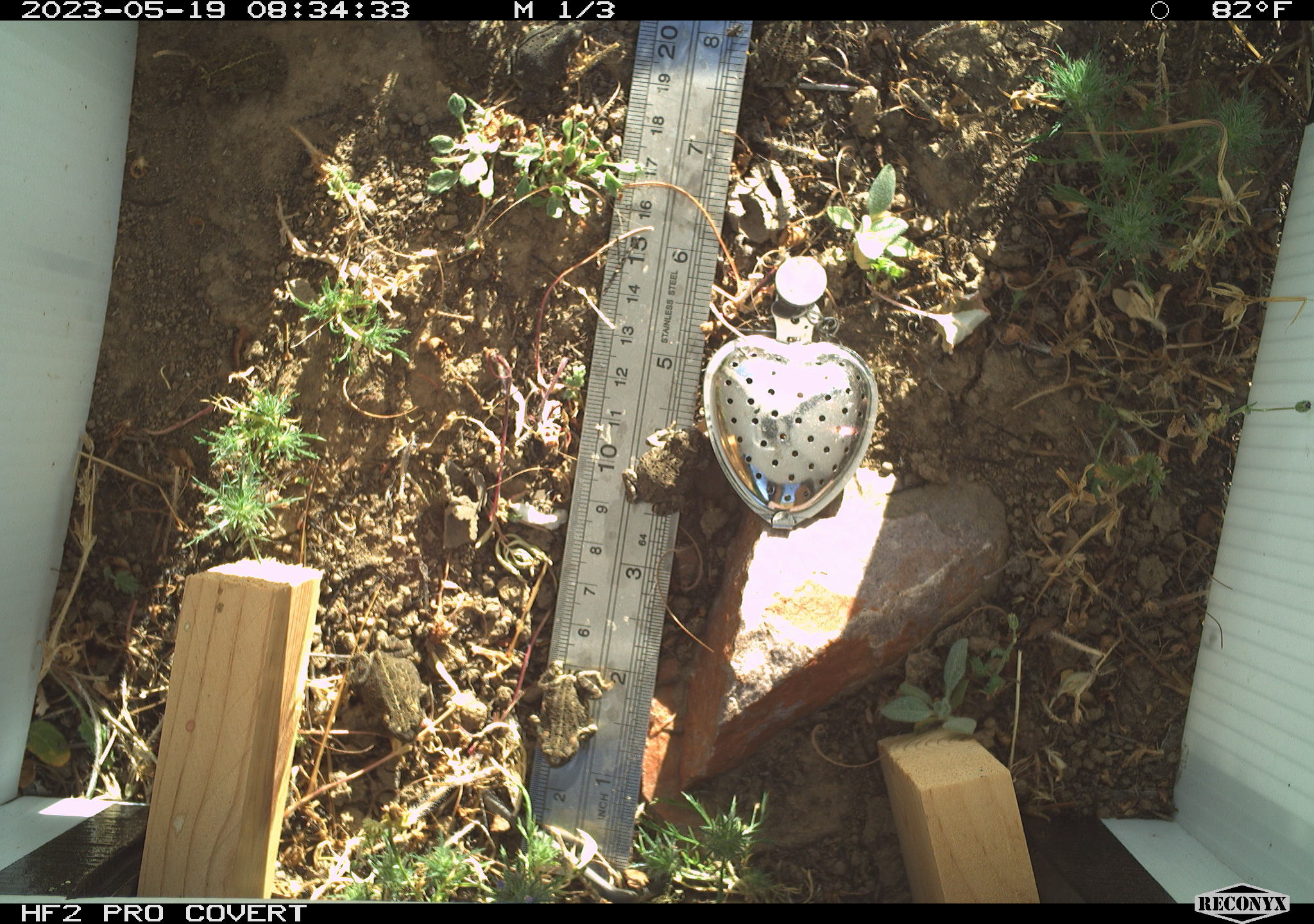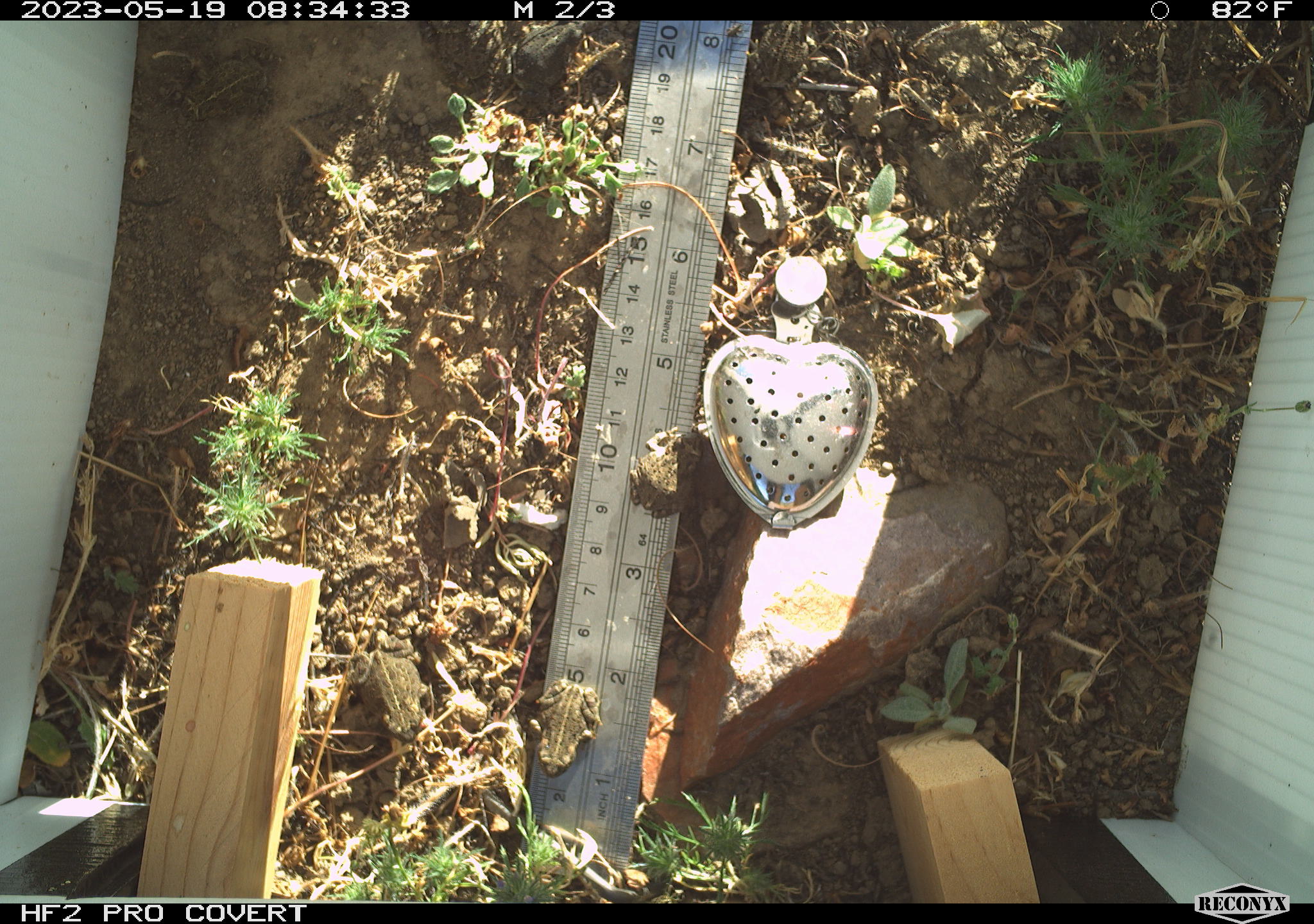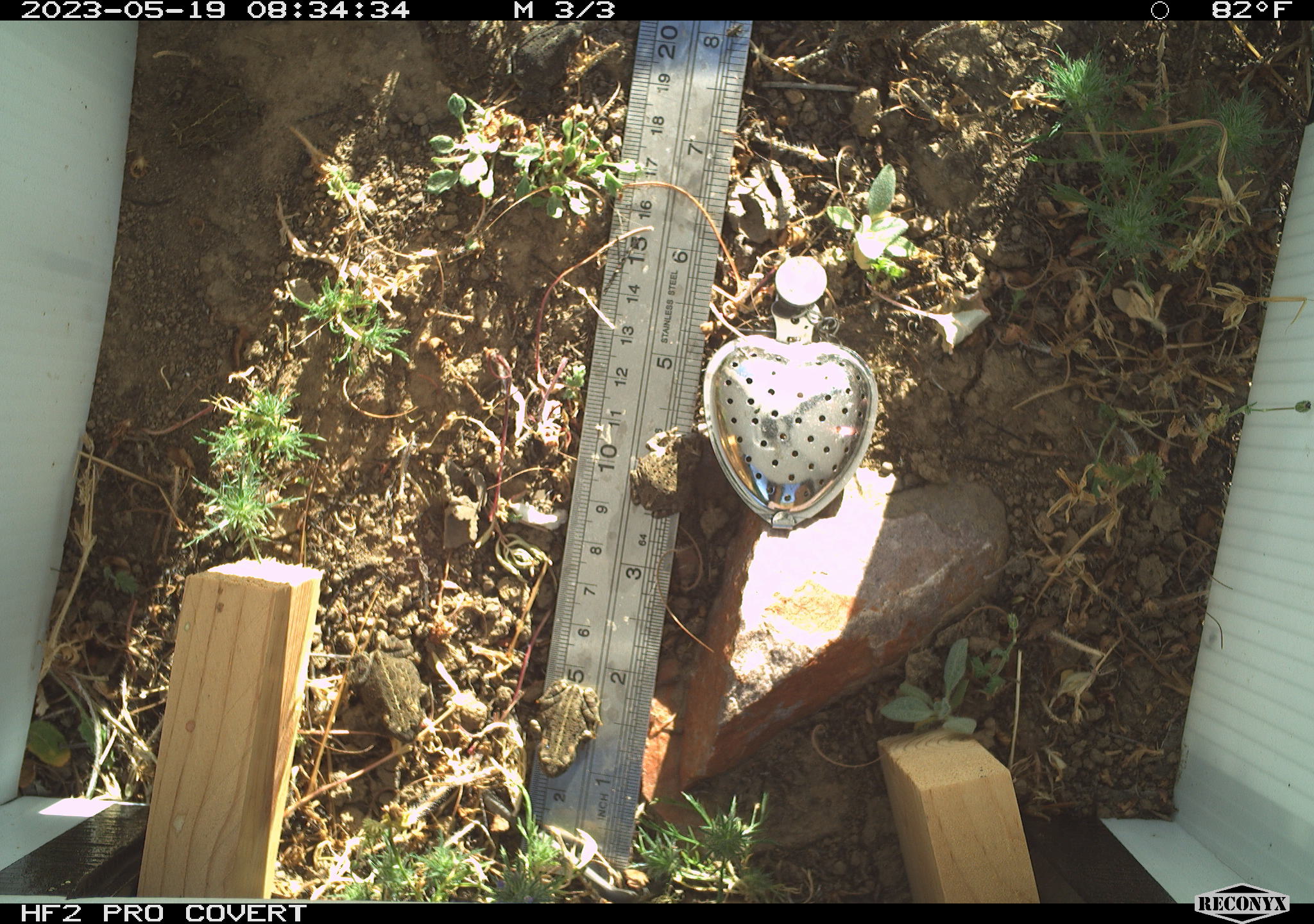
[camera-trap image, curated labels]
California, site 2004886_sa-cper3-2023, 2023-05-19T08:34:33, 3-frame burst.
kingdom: Animalia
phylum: Chordata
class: Amphibia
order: Anura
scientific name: Anura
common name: frogs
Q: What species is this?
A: Frogs (Anura).